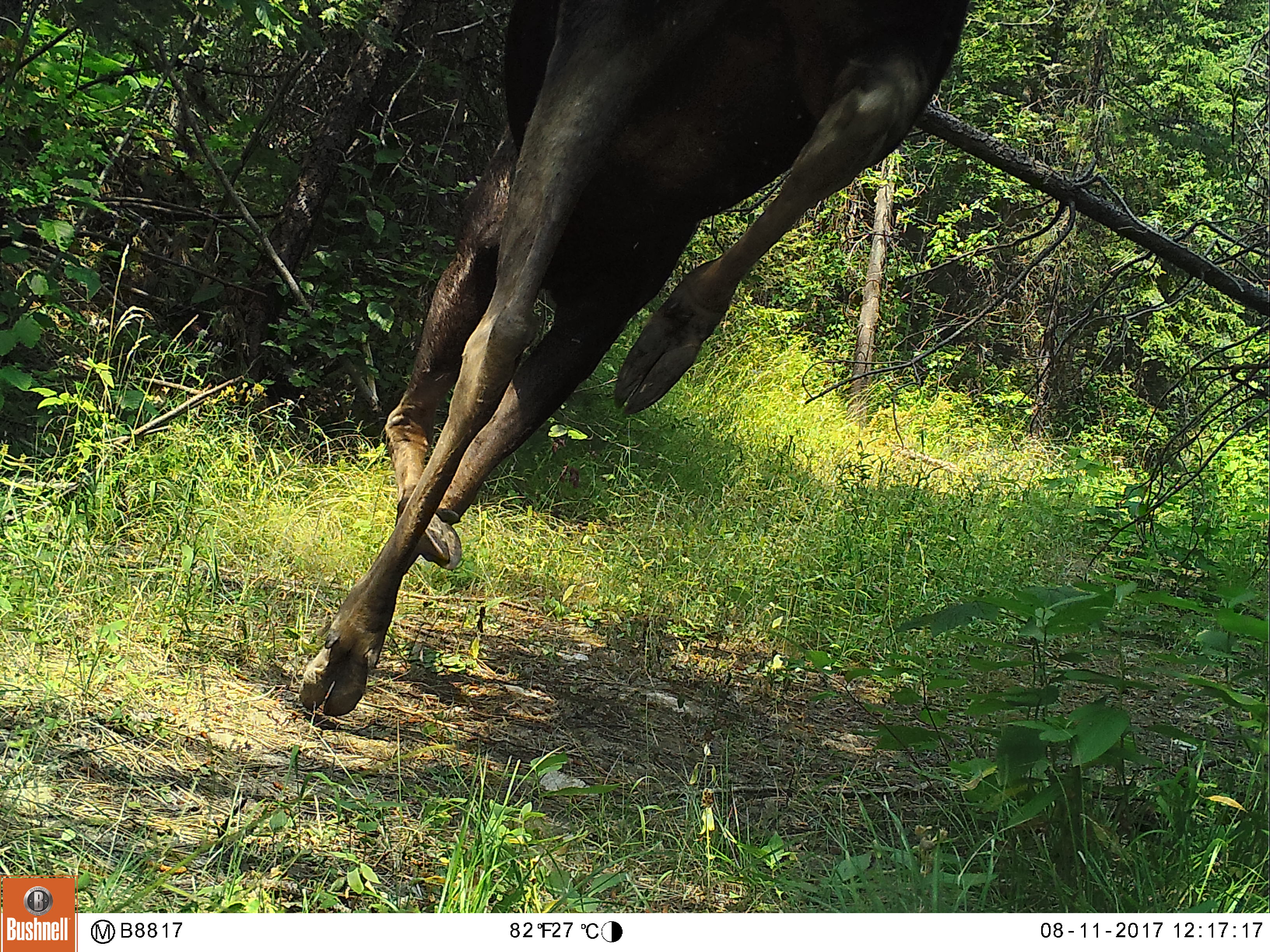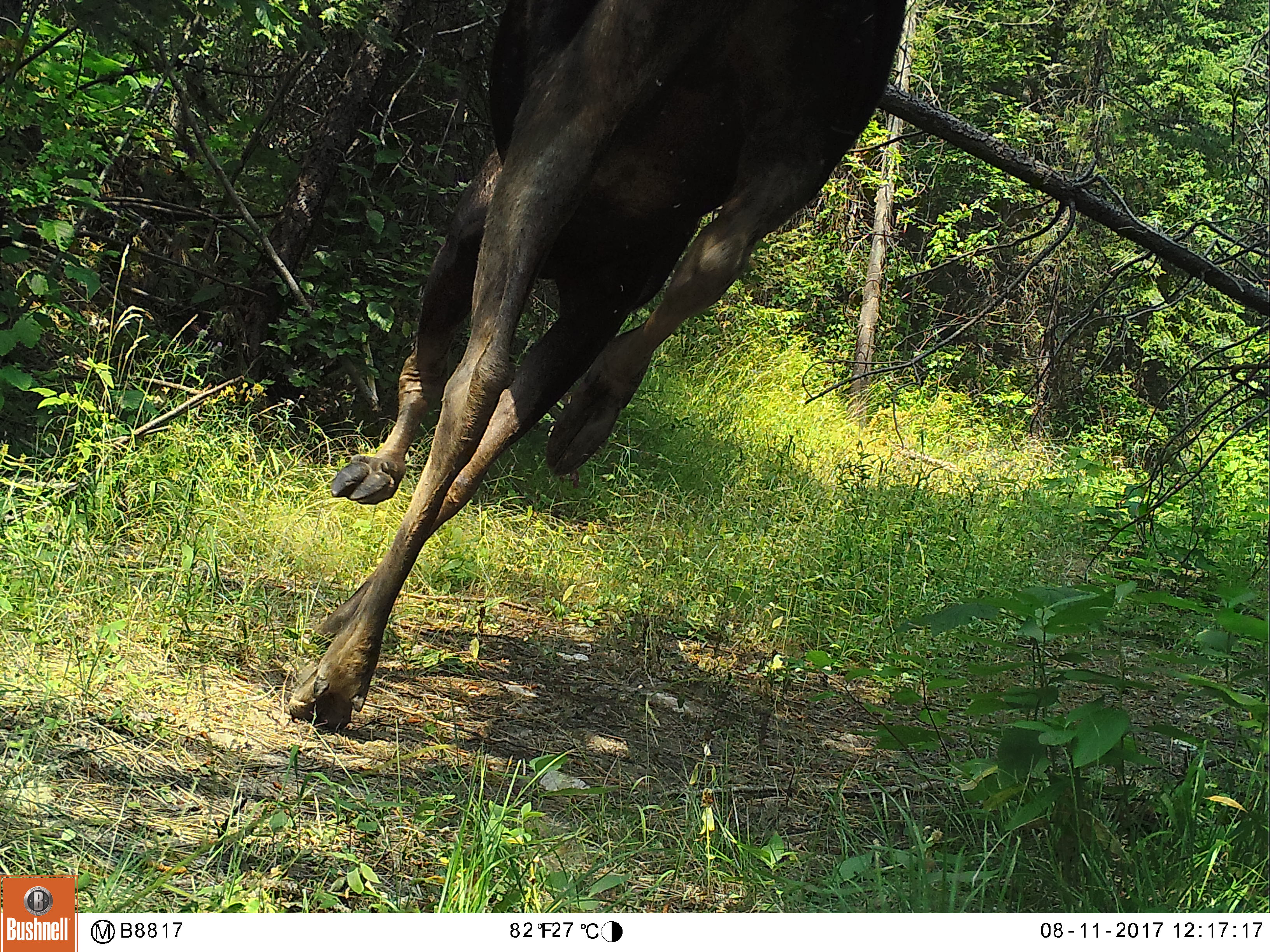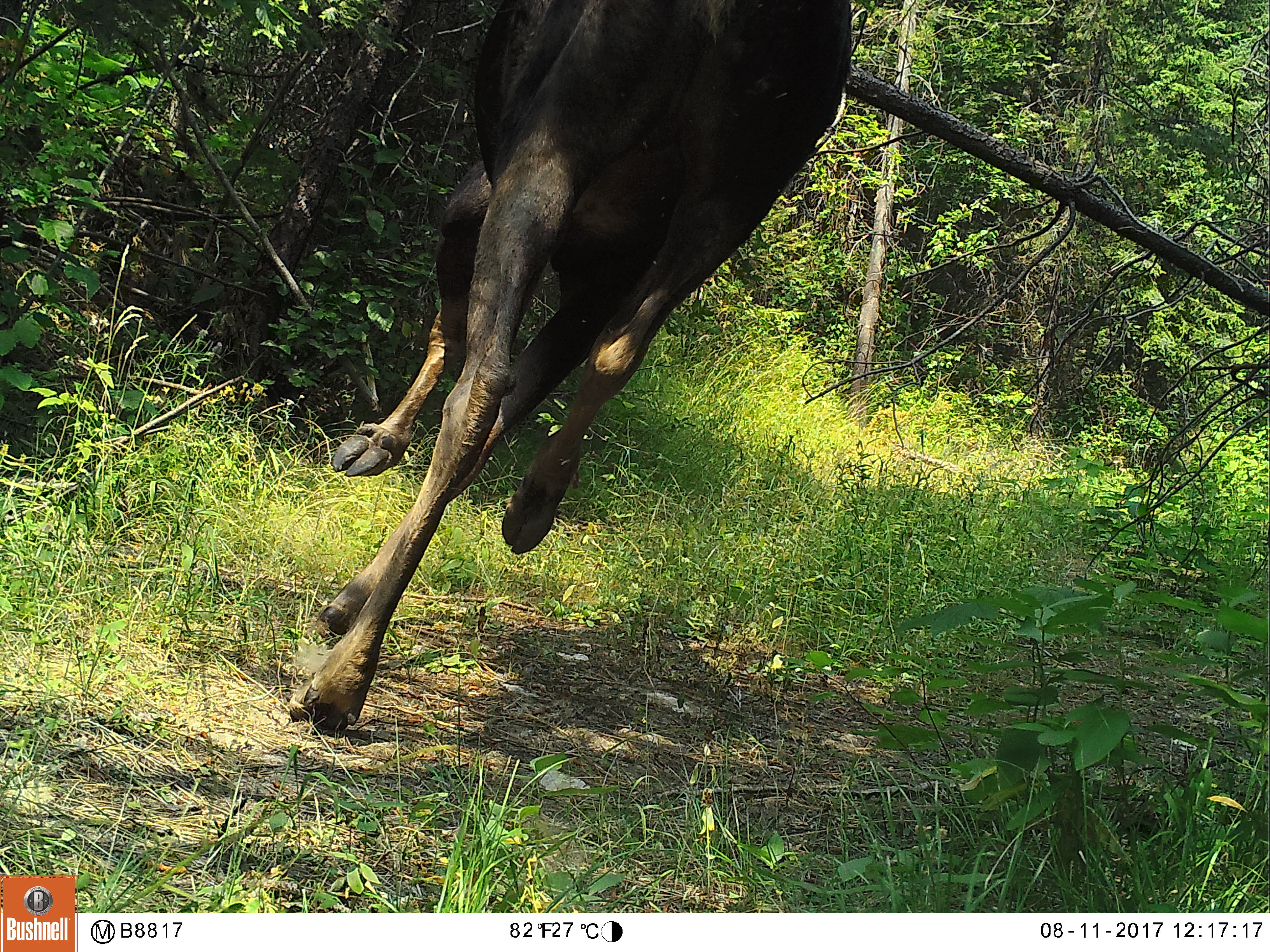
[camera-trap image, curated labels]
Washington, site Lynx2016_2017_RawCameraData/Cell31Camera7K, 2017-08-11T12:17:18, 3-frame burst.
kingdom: Animalia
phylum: Chordata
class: Mammalia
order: Artiodactyla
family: Cervidae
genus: Alces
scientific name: Alces alces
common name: moose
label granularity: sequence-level